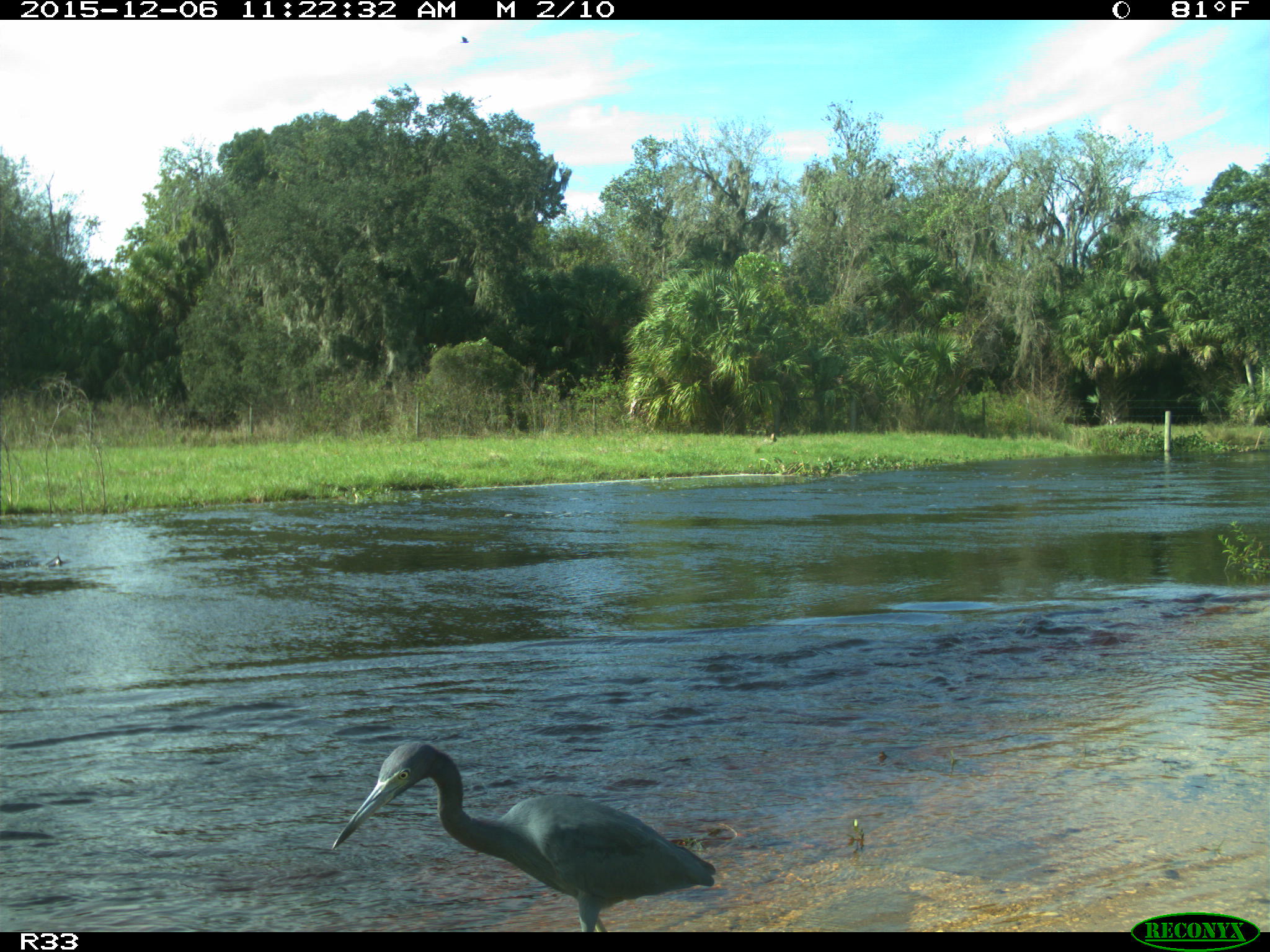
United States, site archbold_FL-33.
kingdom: Animalia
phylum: Chordata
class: Aves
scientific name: Aves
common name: birds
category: unidentified bird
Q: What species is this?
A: Unidentified bird (birds) (Aves).